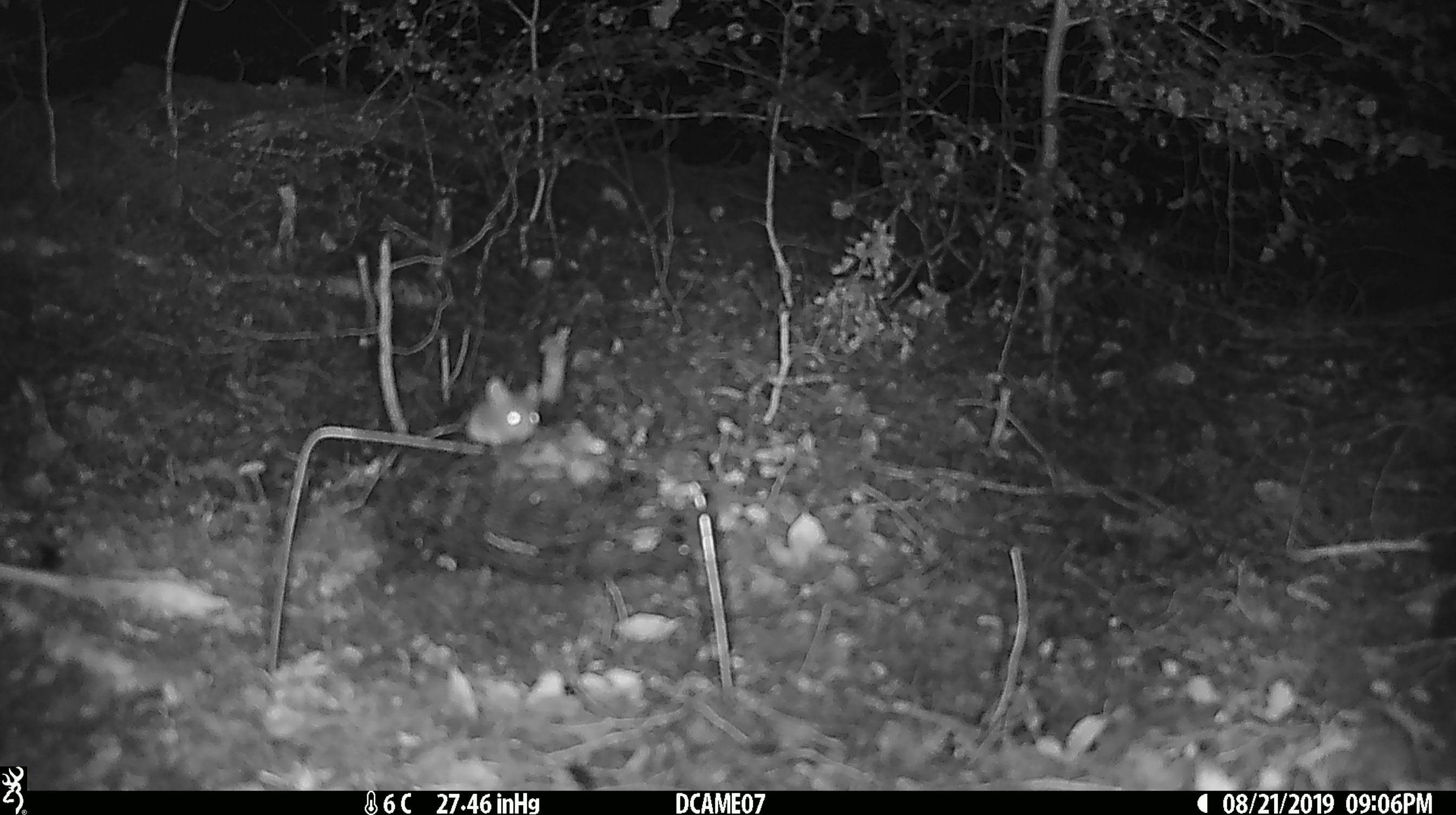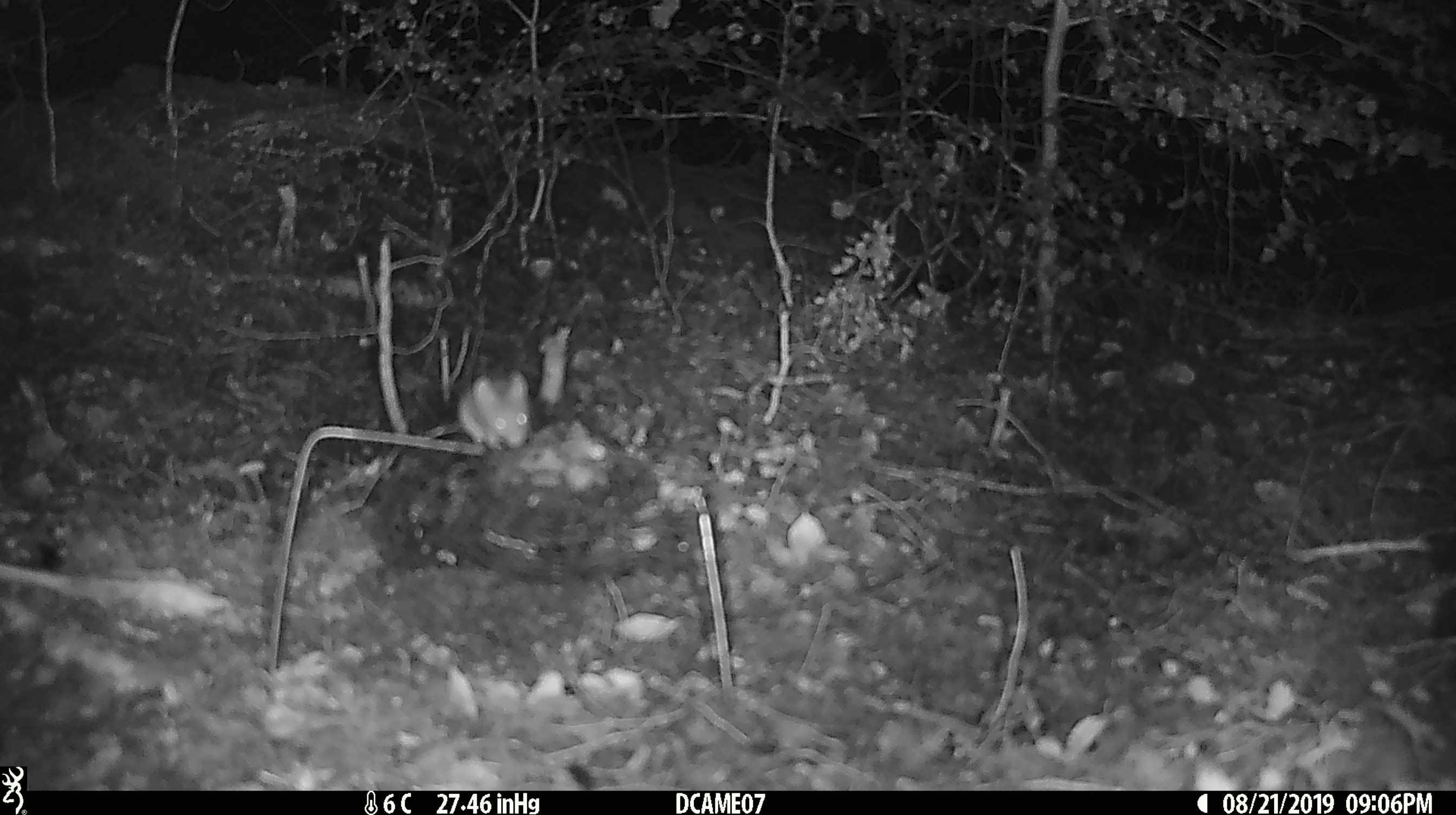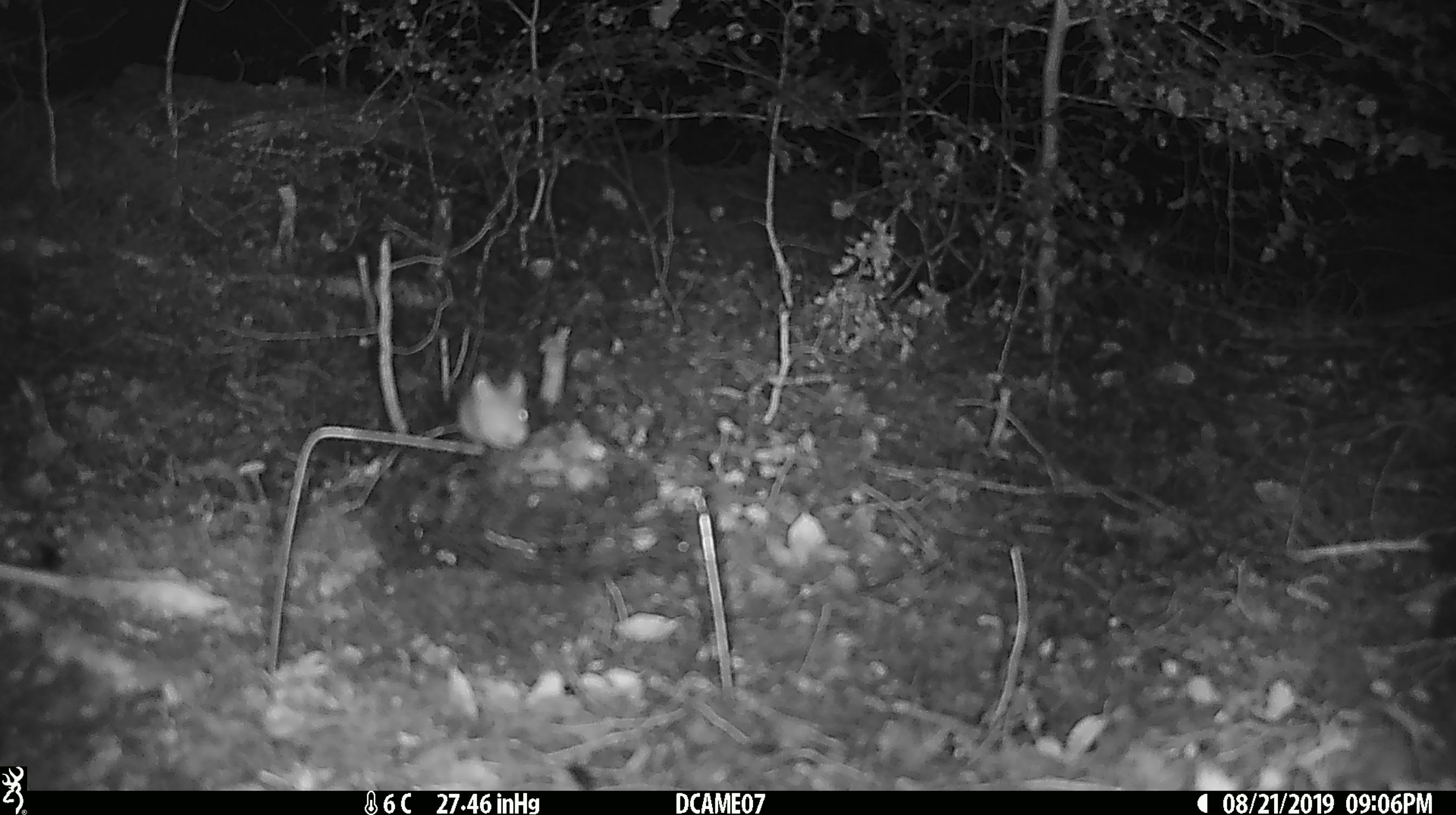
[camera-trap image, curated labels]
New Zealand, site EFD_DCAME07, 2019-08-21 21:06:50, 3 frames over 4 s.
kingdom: Animalia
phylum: Chordata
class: Mammalia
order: Rodentia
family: Muridae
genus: Mus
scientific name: Mus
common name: mouse